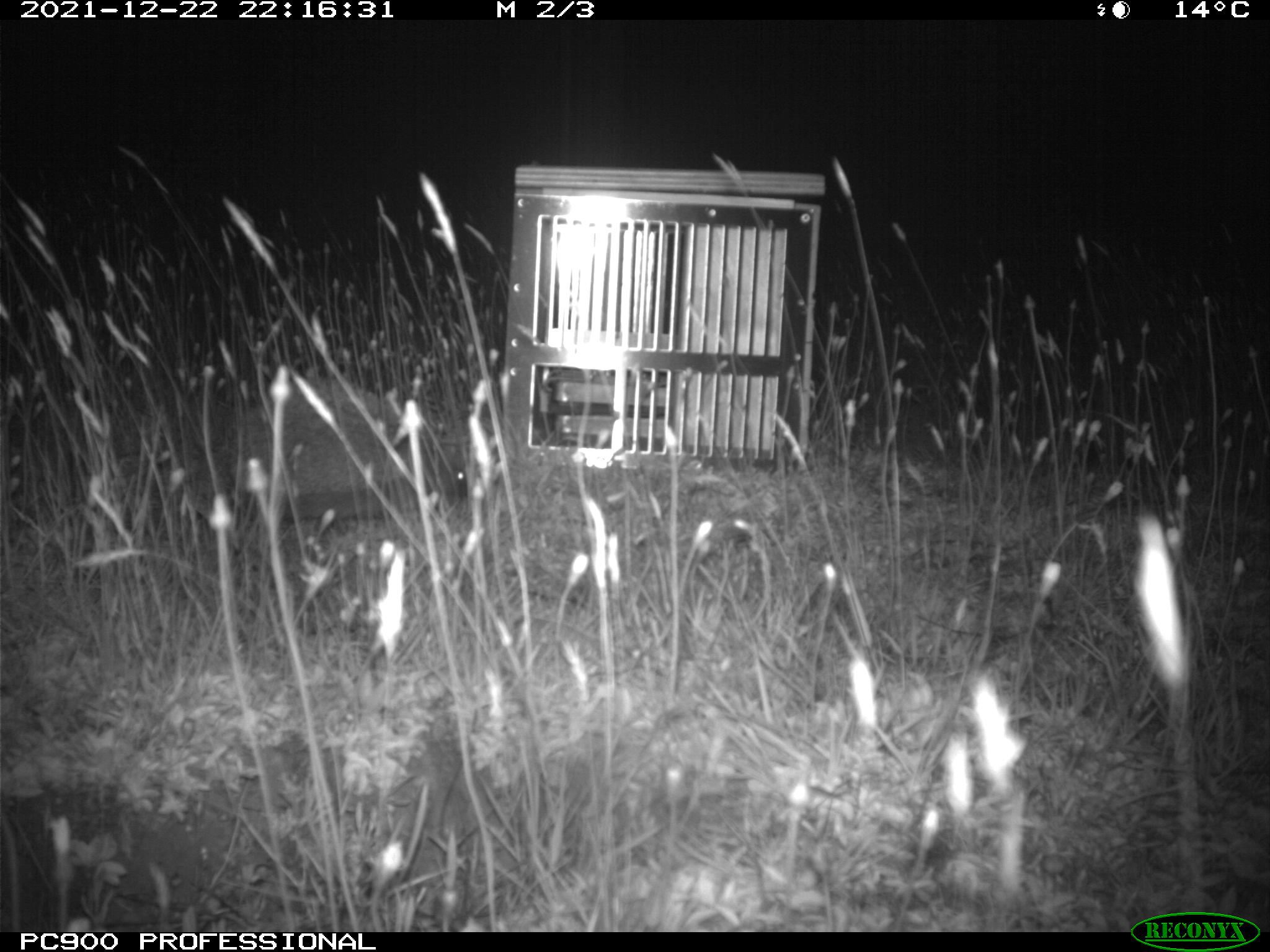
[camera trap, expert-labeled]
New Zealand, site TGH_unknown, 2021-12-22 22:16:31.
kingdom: Animalia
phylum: Chordata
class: Mammalia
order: Eulipotyphla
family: Erinaceidae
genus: Erinaceus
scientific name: Erinaceus europaeus europaeus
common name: european hedgehog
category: hedgehog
Hedgehog (european hedgehog) (Erinaceus europaeus europaeus).